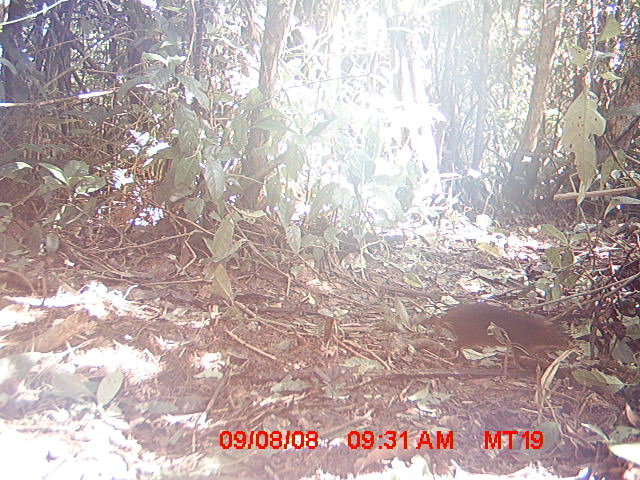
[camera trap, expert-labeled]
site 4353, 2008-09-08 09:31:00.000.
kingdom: Animalia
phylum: Chordata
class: Aves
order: Cuculiformes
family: Cuculidae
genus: Coua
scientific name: Coua serriana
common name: red-breasted coua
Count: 1.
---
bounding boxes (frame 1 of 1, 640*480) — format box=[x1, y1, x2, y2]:
coua serriana: box=[418, 300, 572, 371]